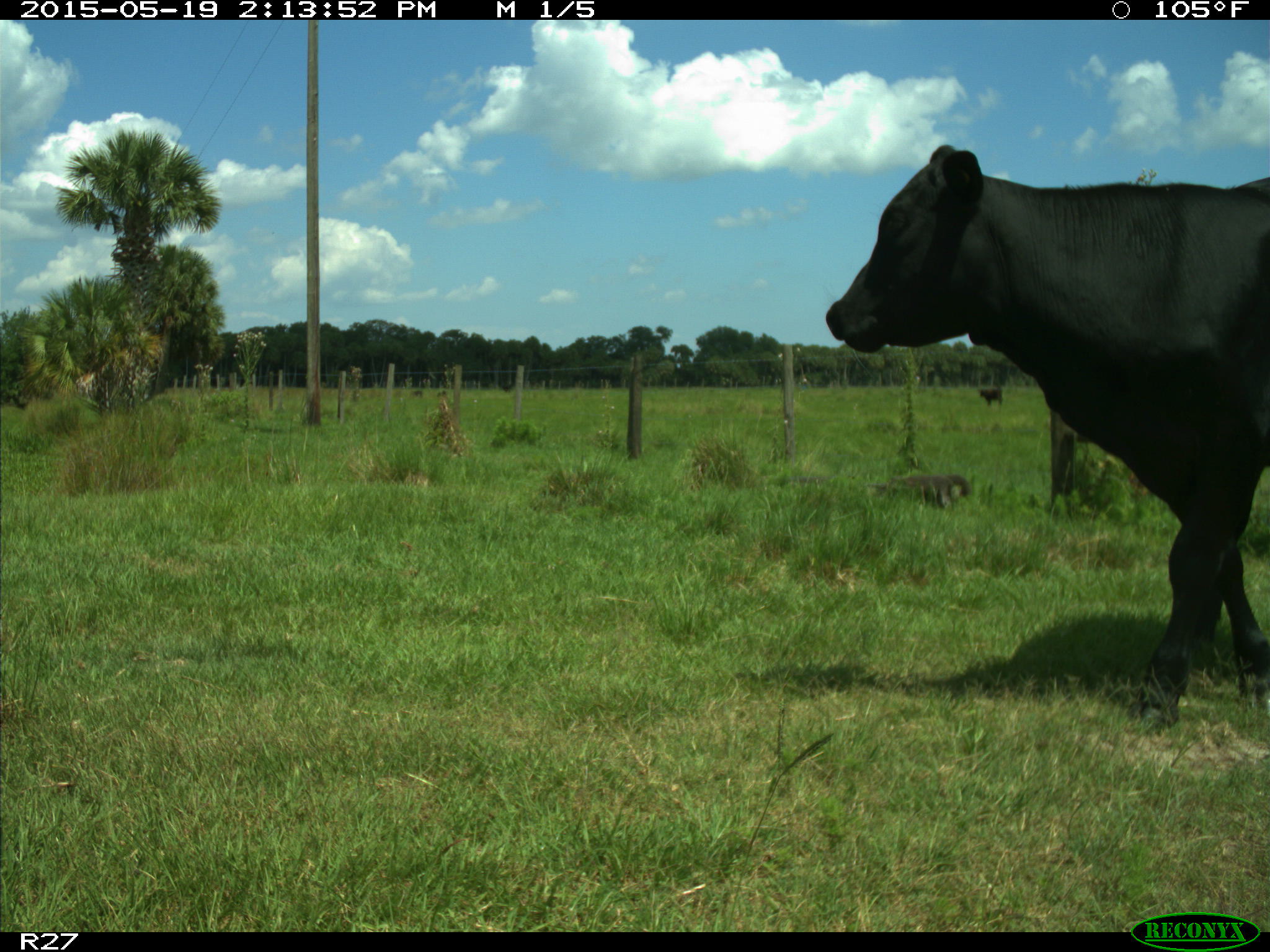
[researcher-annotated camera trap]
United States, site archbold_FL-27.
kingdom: Animalia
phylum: Chordata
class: Mammalia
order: Artiodactyla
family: Bovidae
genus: Bos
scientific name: Bos taurus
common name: domestic cow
Bos taurus (domestic cow).